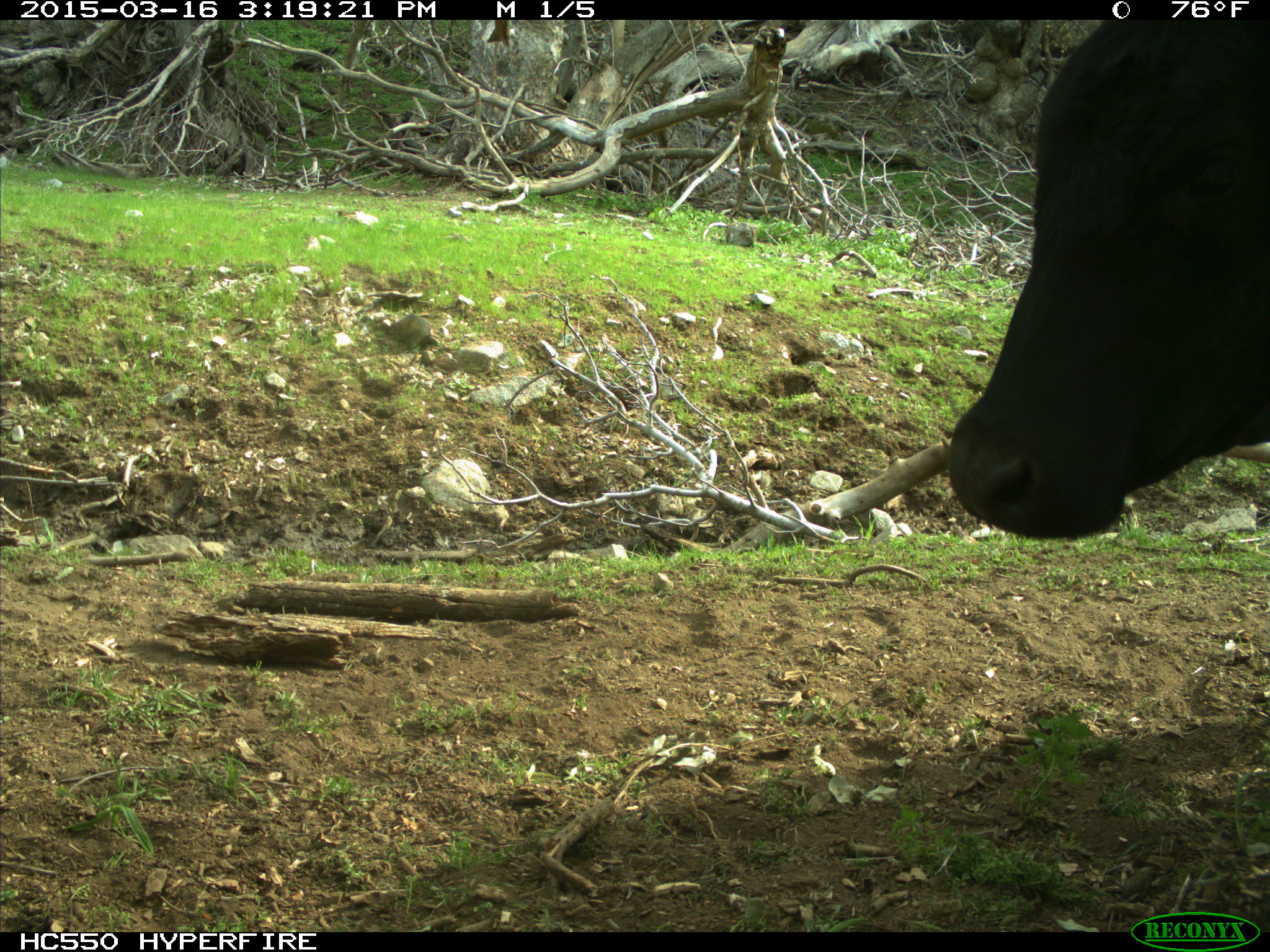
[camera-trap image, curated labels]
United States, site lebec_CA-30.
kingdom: Animalia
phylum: Chordata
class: Mammalia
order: Artiodactyla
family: Bovidae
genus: Bos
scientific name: Bos taurus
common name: domestic cow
Bos taurus (domestic cow).